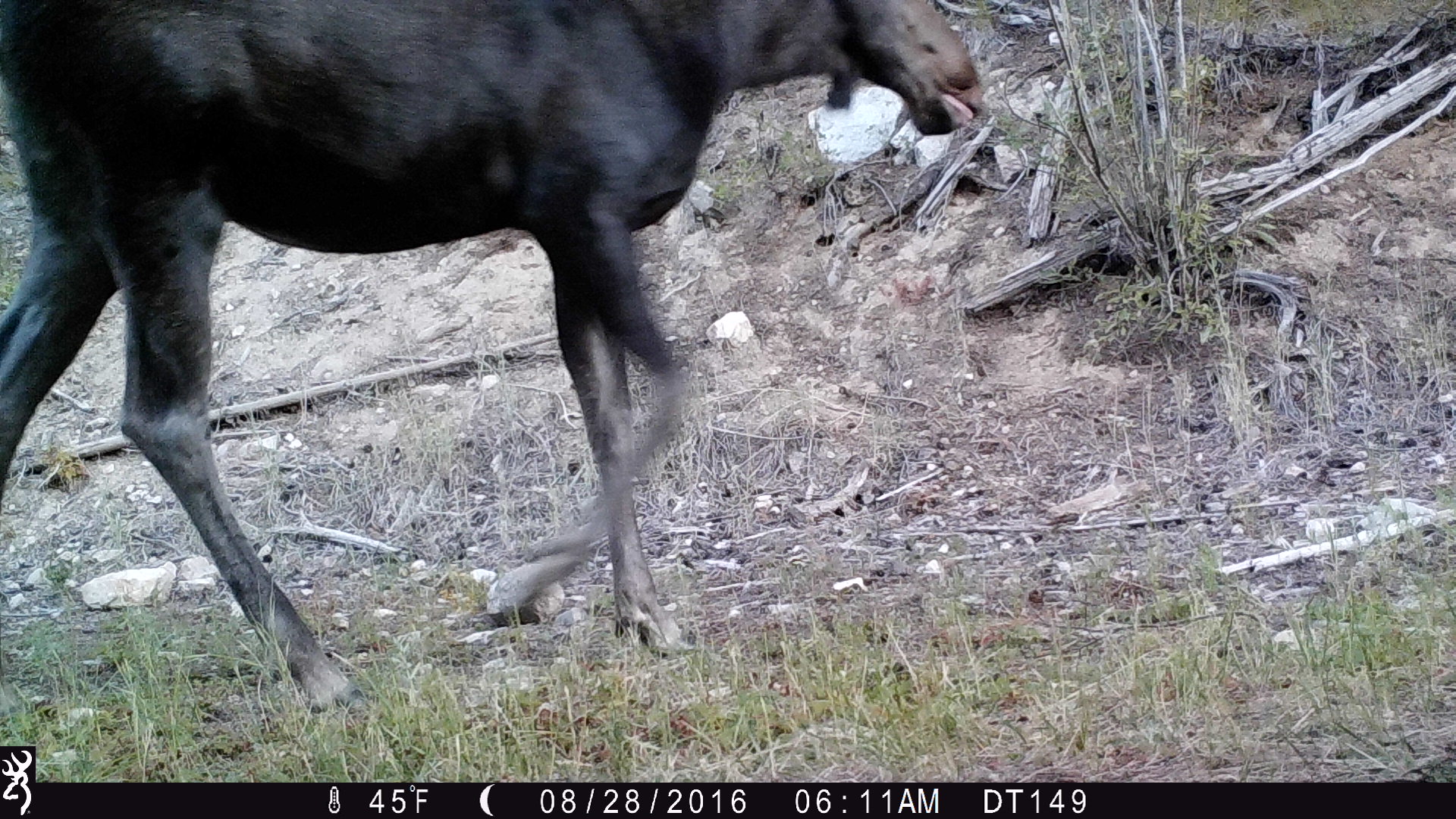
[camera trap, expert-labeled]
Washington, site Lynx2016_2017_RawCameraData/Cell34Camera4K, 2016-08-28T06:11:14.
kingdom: Animalia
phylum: Chordata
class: Mammalia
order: Artiodactyla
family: Cervidae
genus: Alces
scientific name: Alces alces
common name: moose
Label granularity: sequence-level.